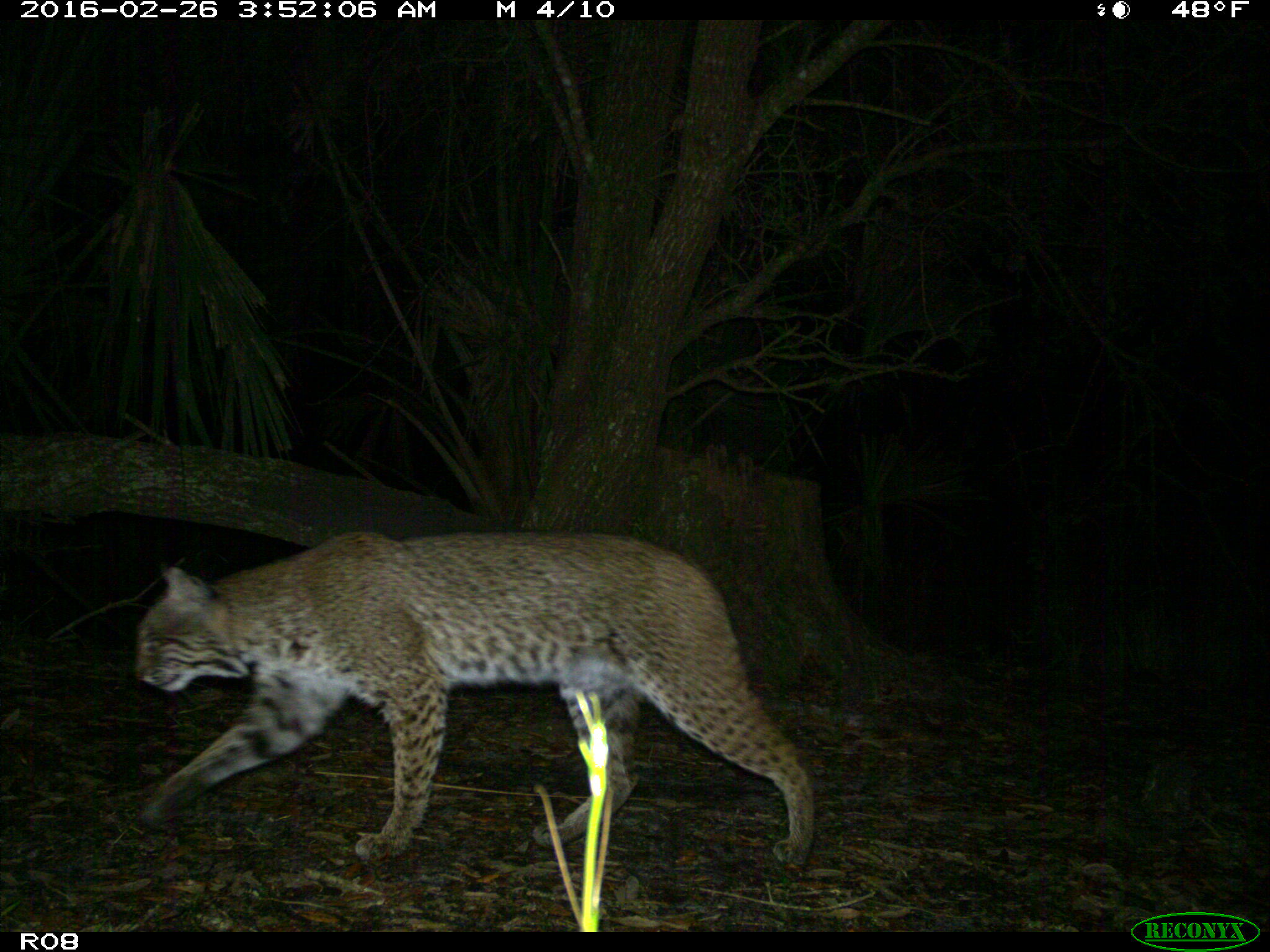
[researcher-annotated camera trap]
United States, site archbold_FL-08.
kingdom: Animalia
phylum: Chordata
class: Mammalia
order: Carnivora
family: Felidae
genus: Lynx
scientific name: Lynx rufus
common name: bobcat